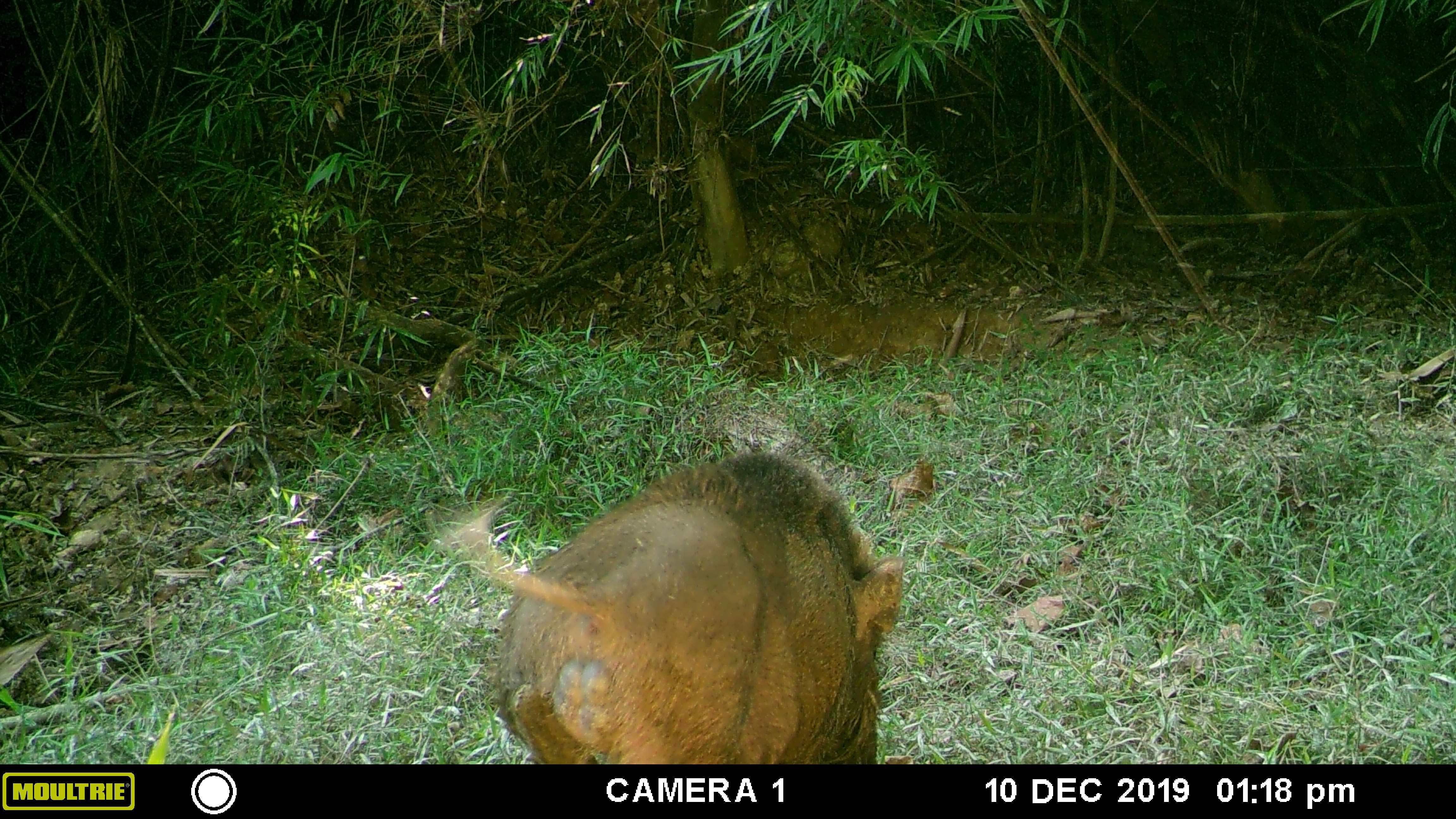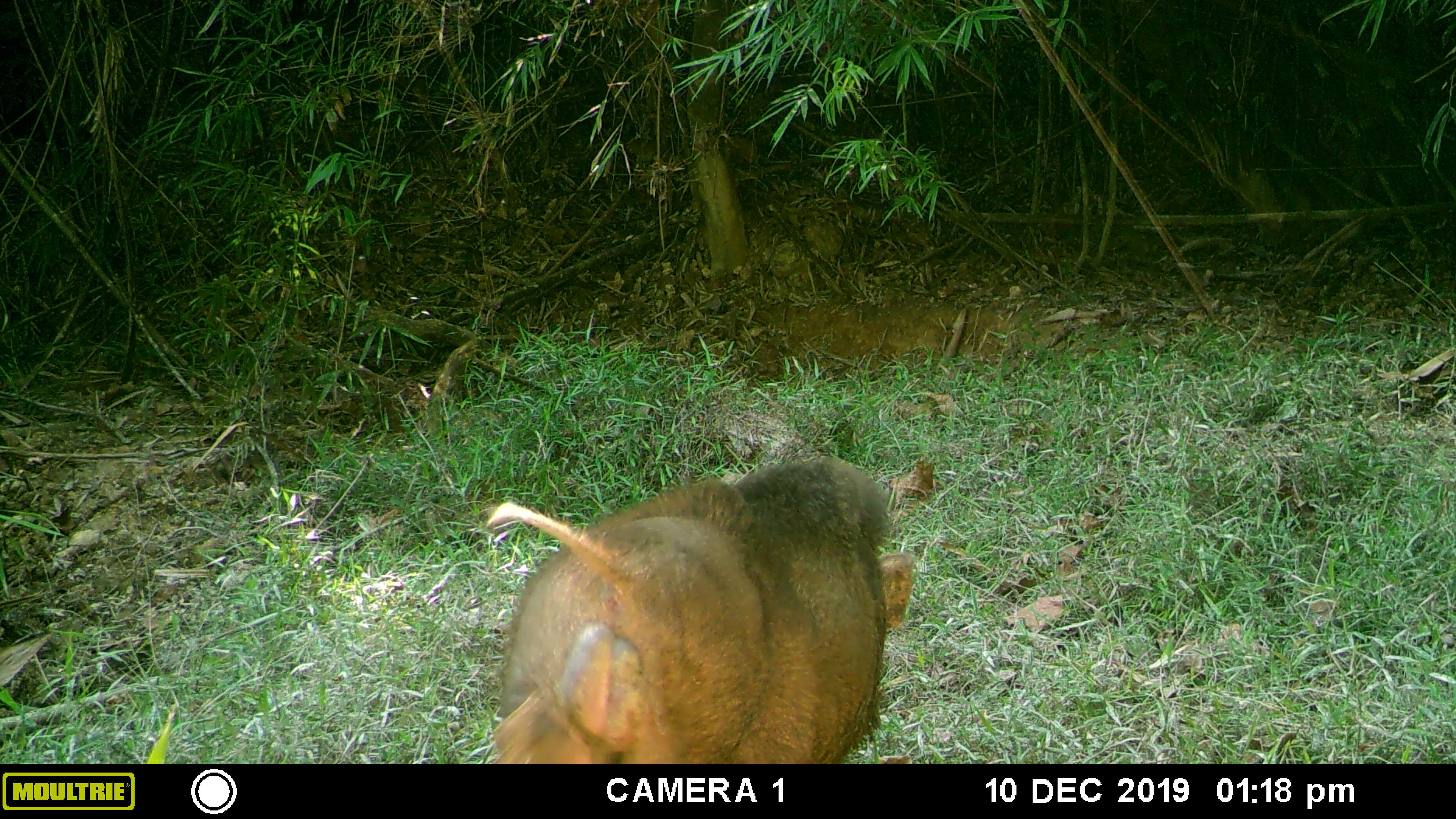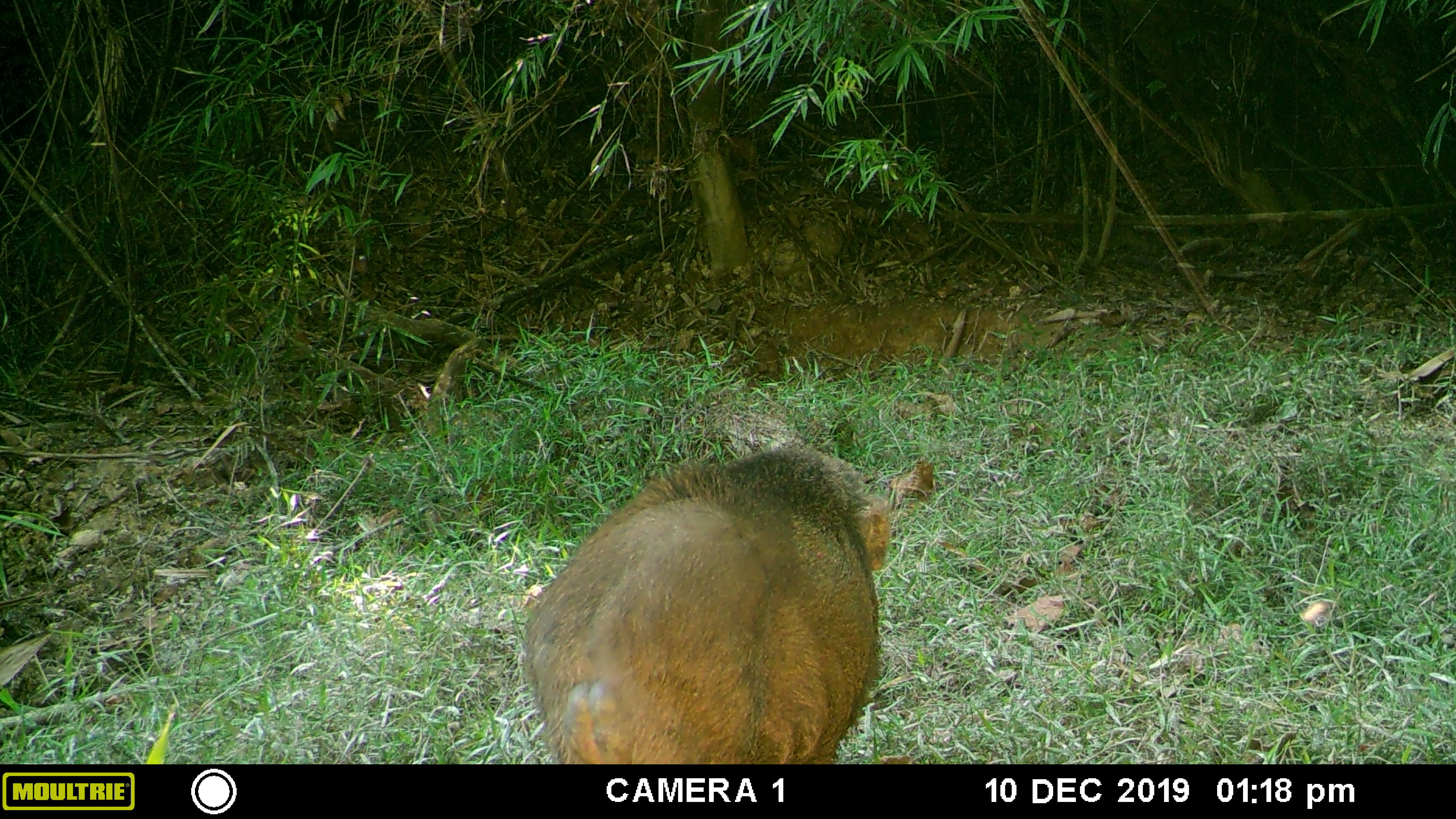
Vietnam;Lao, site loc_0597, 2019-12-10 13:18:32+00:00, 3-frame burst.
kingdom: Animalia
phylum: Chordata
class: Mammalia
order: Artiodactyla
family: Suidae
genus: Sus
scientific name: Sus scrofa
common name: eurasian wild pig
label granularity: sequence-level